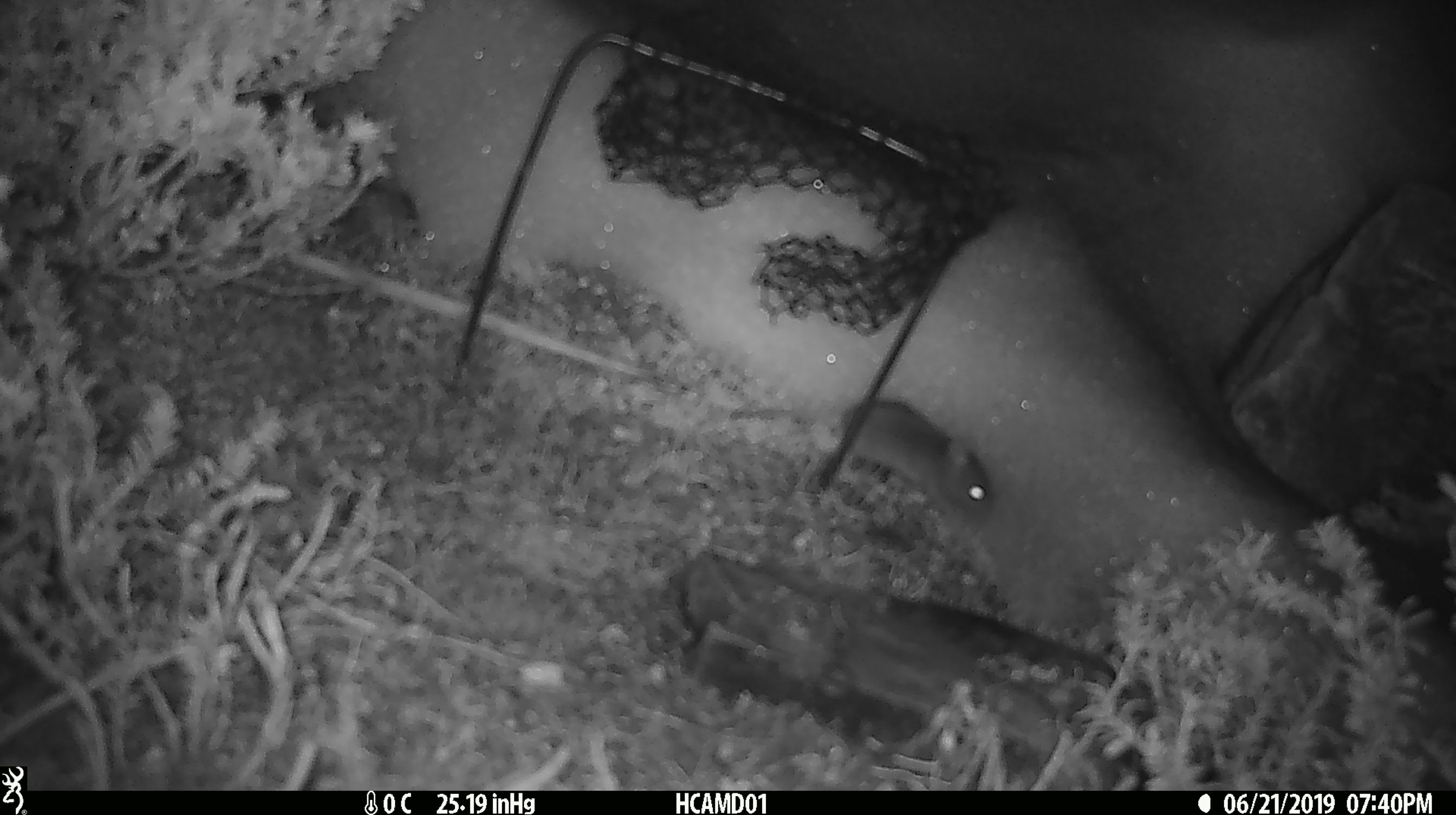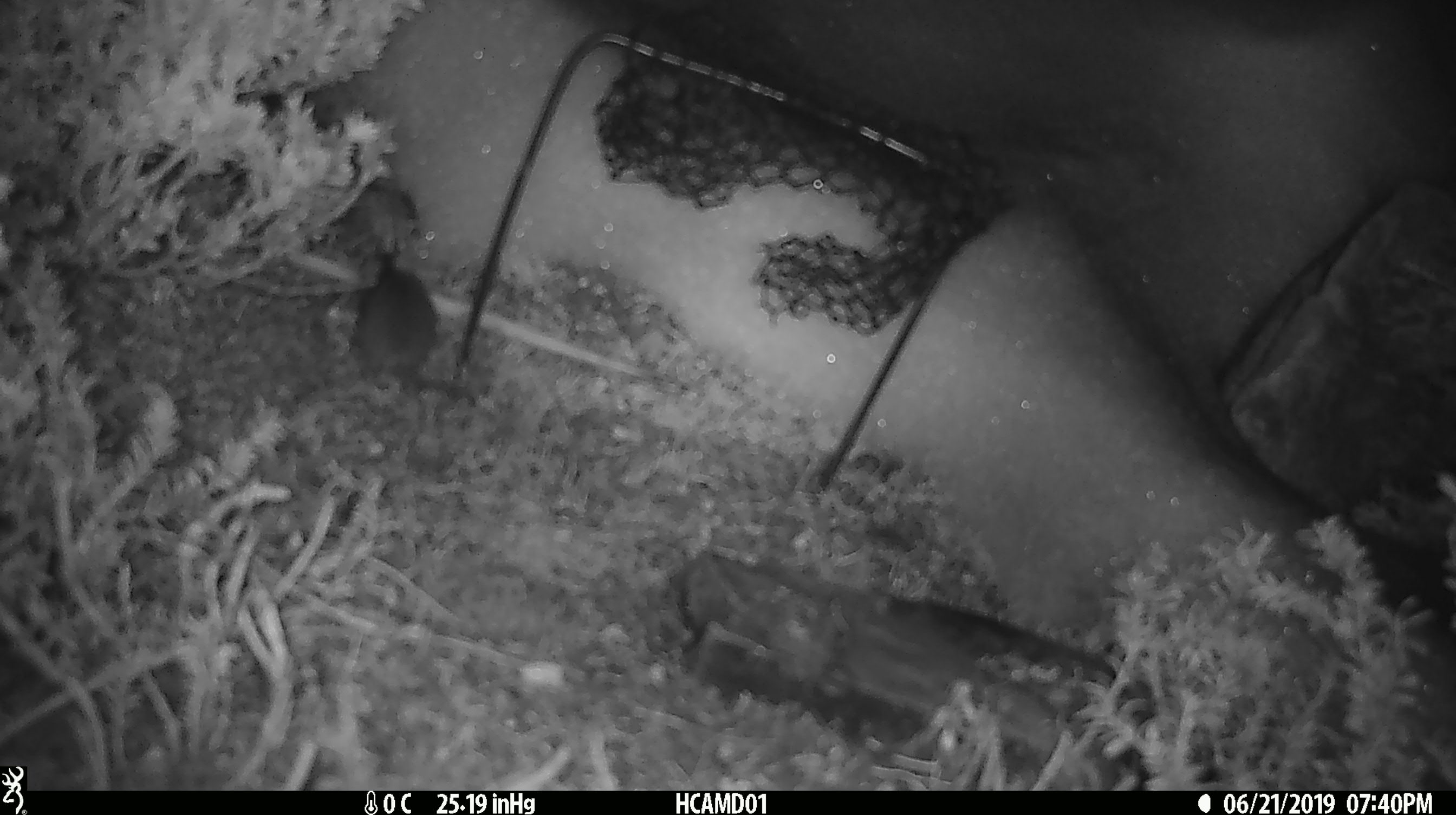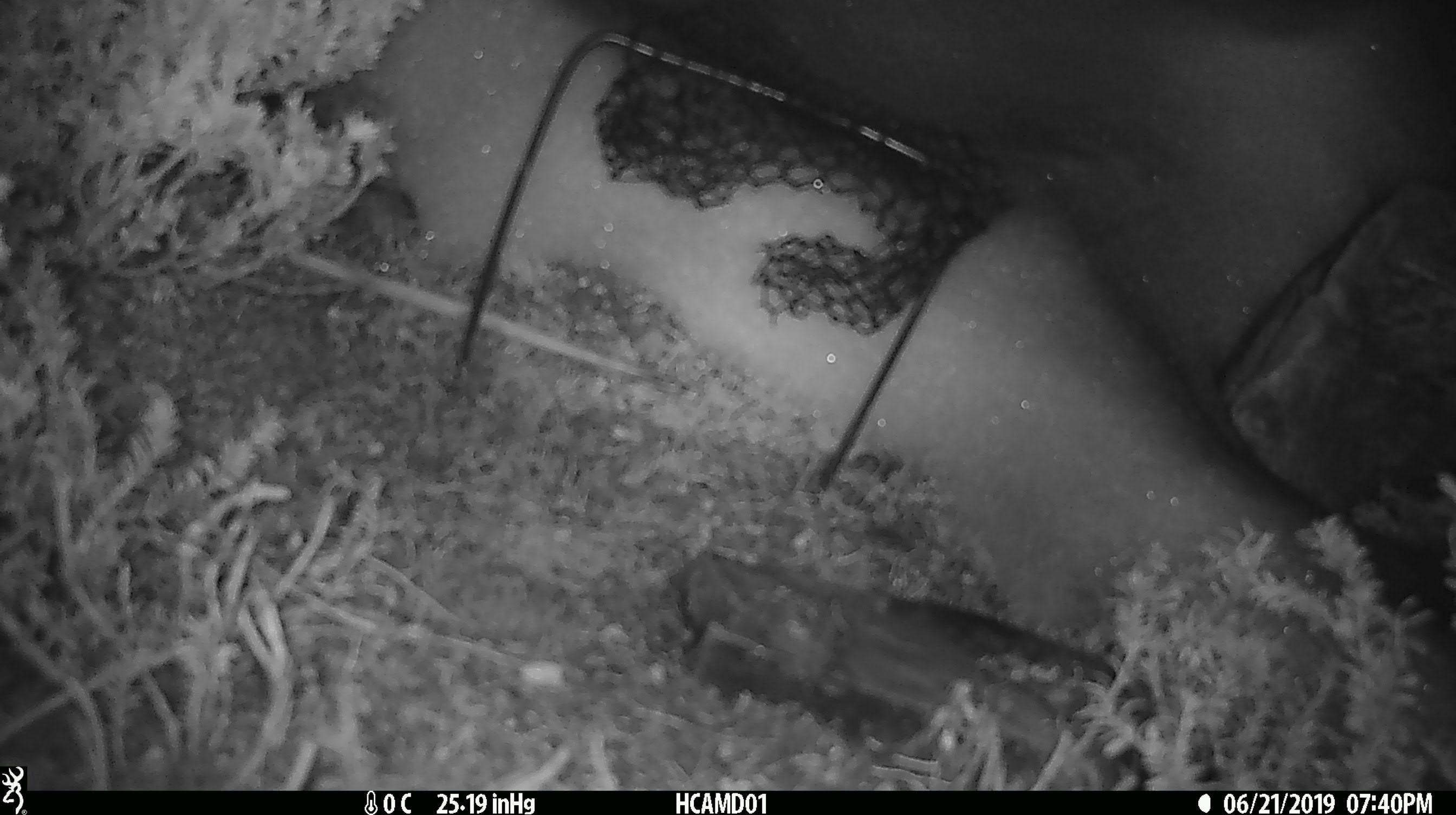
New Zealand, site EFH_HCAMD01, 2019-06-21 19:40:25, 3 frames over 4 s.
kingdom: Animalia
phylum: Chordata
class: Mammalia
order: Rodentia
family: Muridae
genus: Mus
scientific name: Mus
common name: mouse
Mouse (Mus).